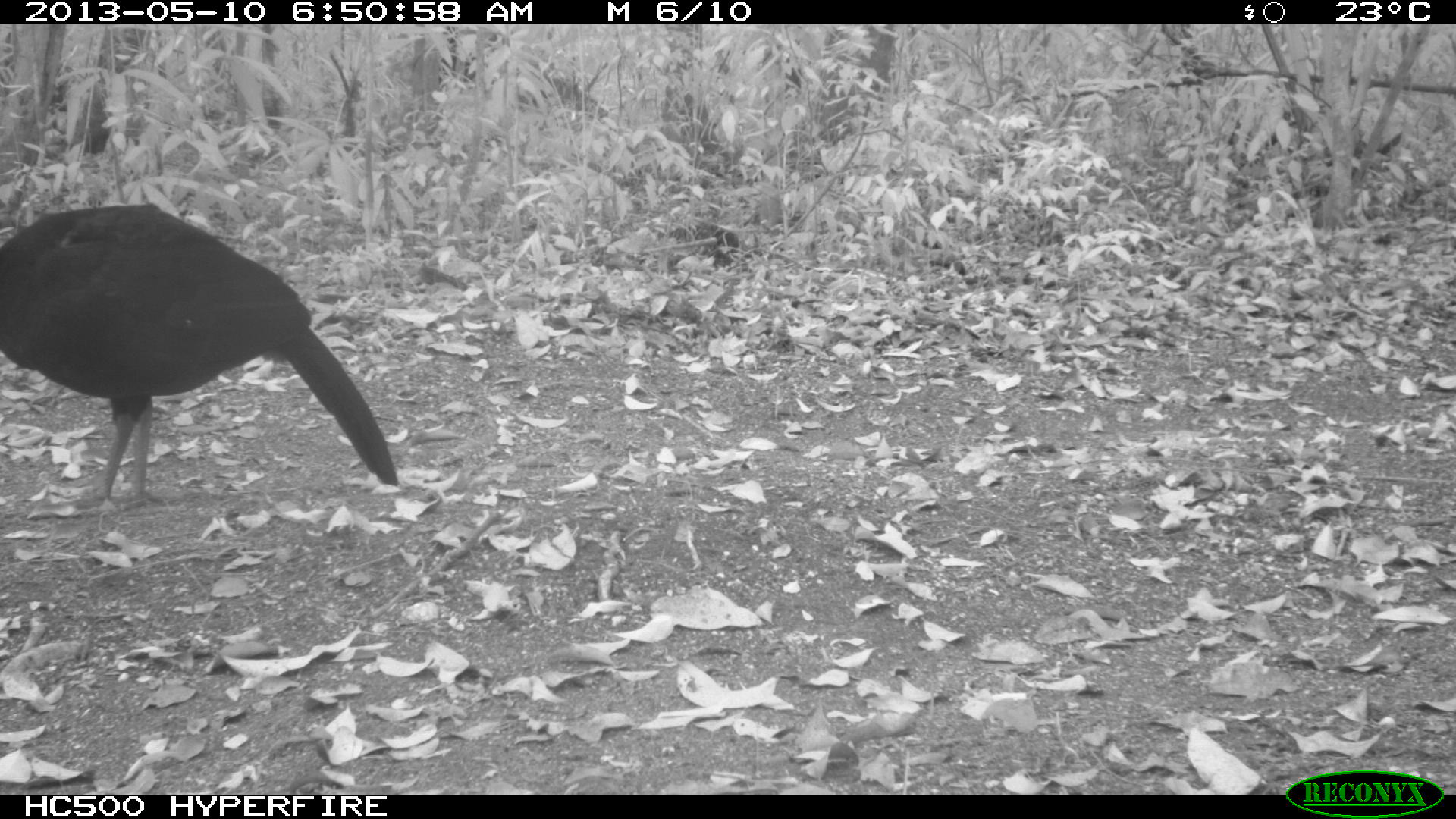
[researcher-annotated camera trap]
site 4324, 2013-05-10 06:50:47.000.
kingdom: Animalia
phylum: Chordata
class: Aves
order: Galliformes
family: Cracidae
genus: Crax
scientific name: Crax rubra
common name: great curassow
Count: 1.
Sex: male.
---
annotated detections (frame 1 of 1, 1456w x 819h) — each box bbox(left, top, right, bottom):
crax rubra: bbox(0, 201, 398, 519)